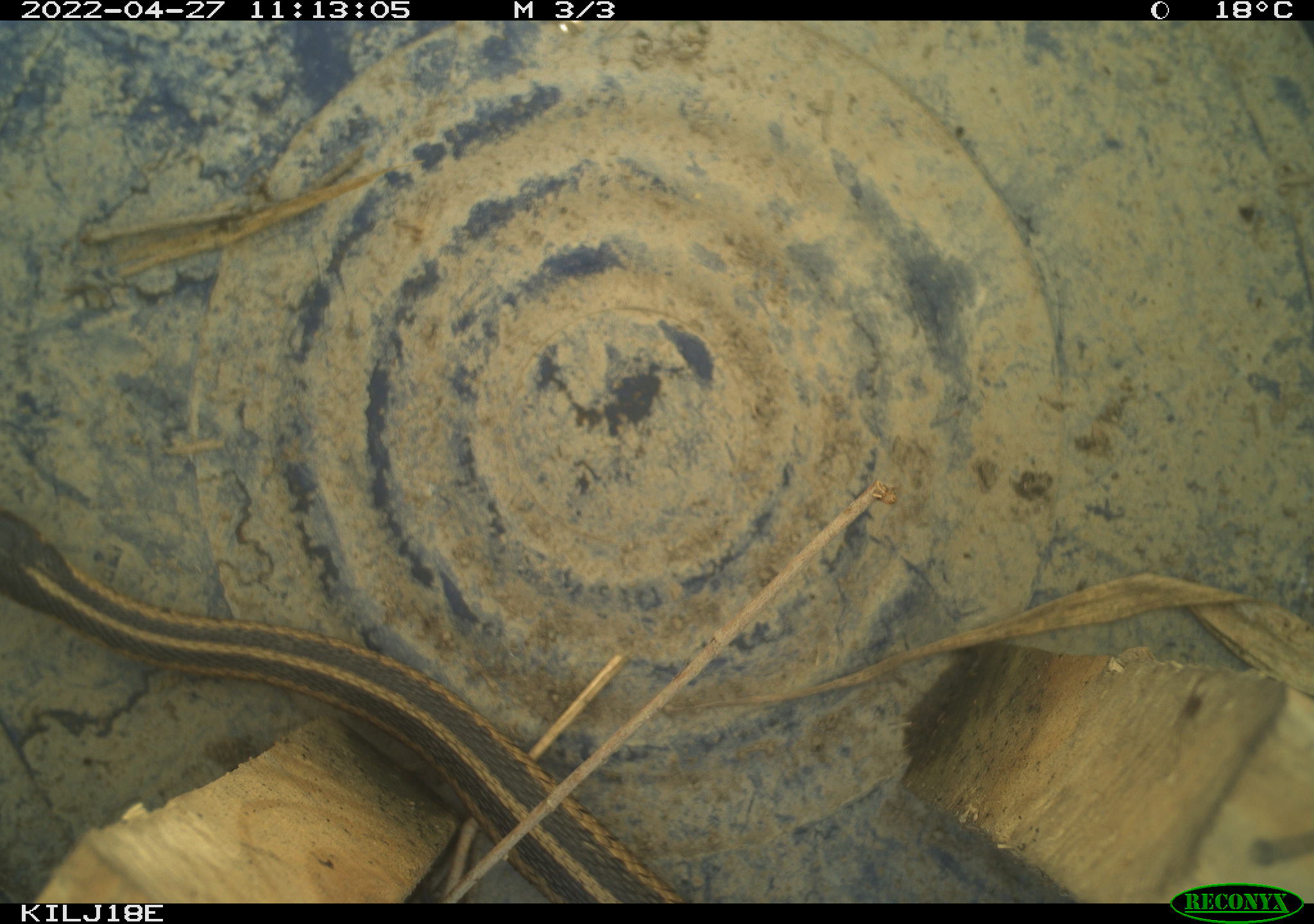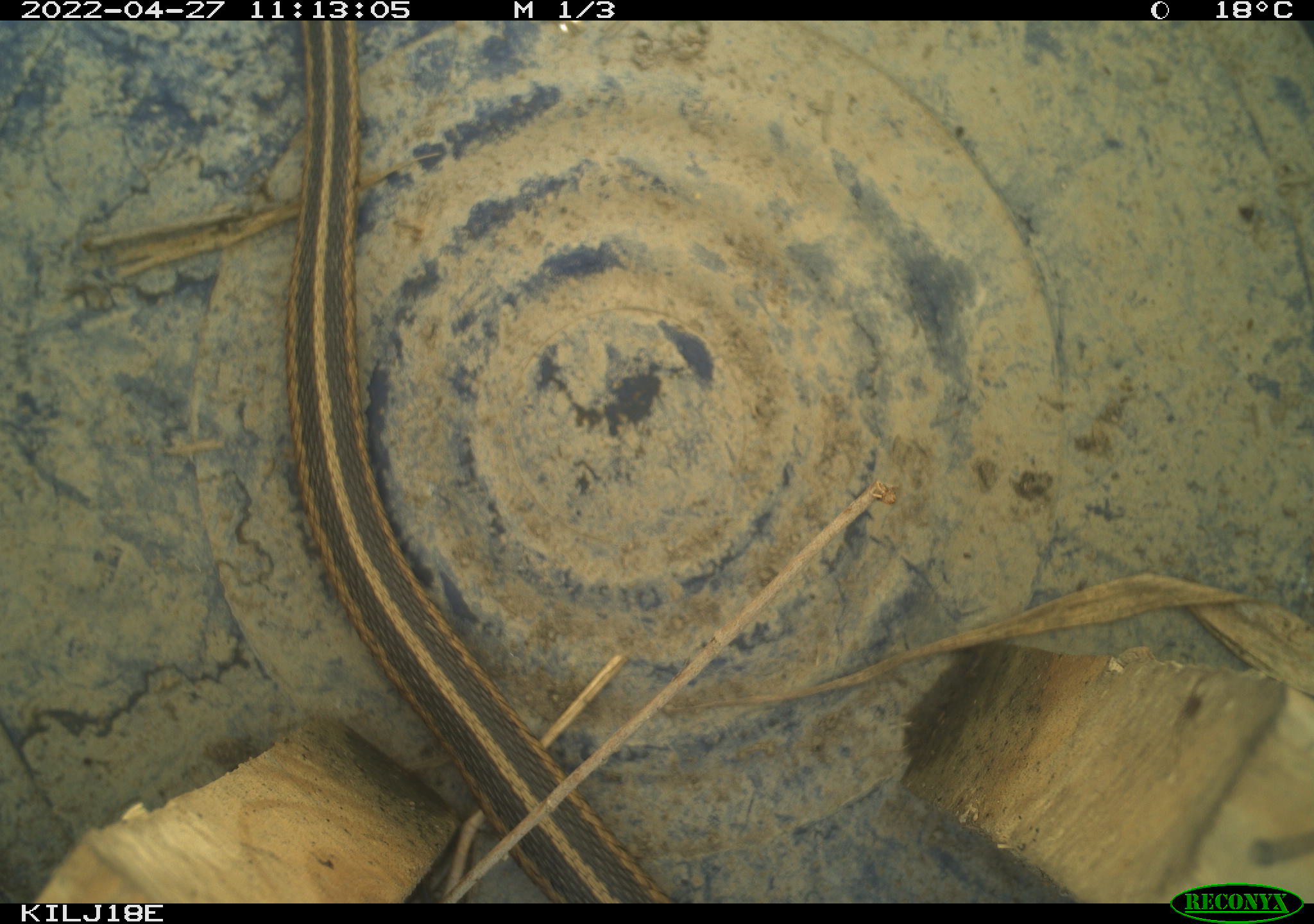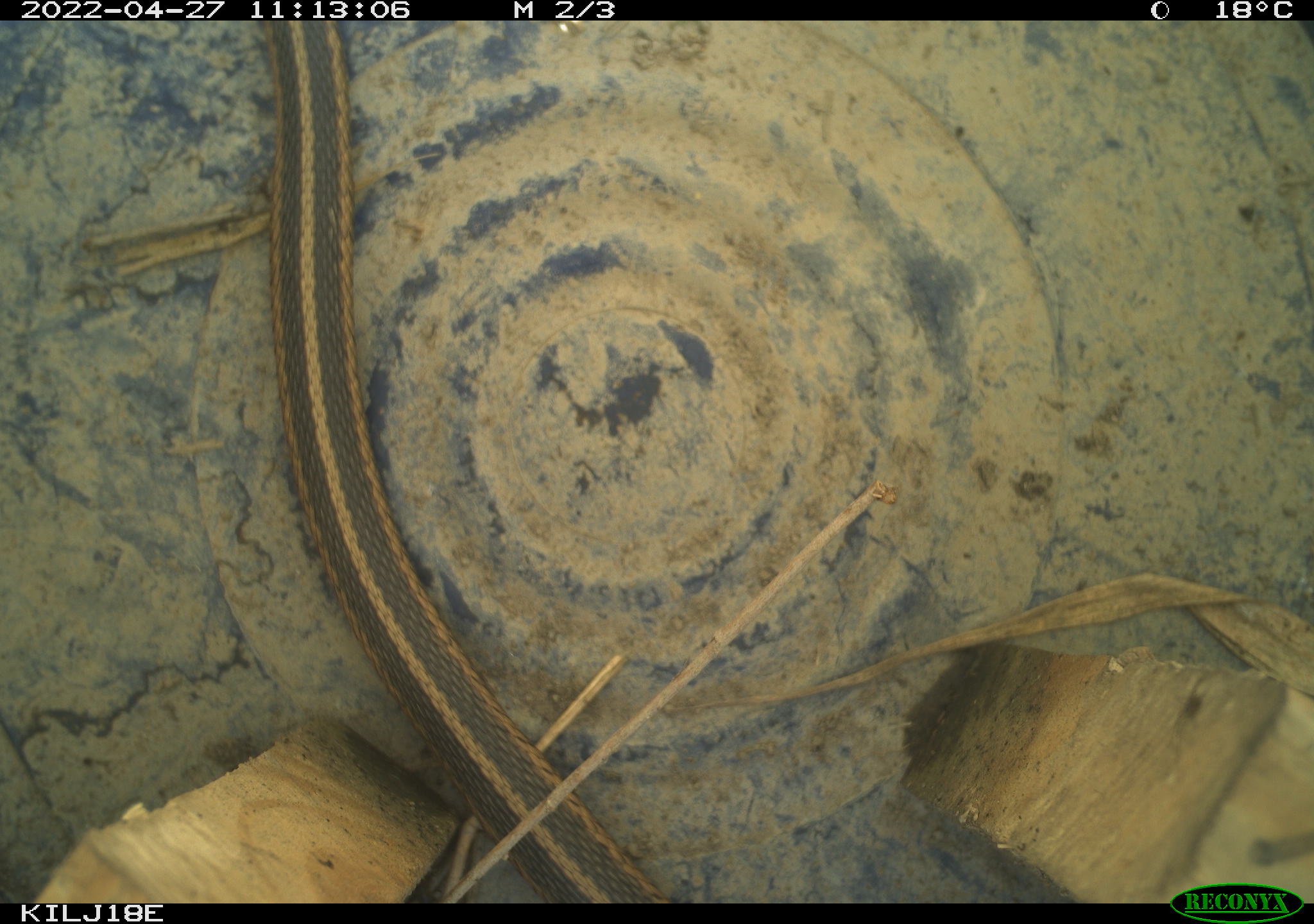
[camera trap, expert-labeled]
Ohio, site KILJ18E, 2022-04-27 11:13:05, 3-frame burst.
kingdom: Animalia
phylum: Chordata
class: Reptilia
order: Squamata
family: Colubridae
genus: Thamnophis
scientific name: Thamnophis sirtalis sirtalis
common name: eastern gartersnake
Eastern gartersnake (Thamnophis sirtalis sirtalis).